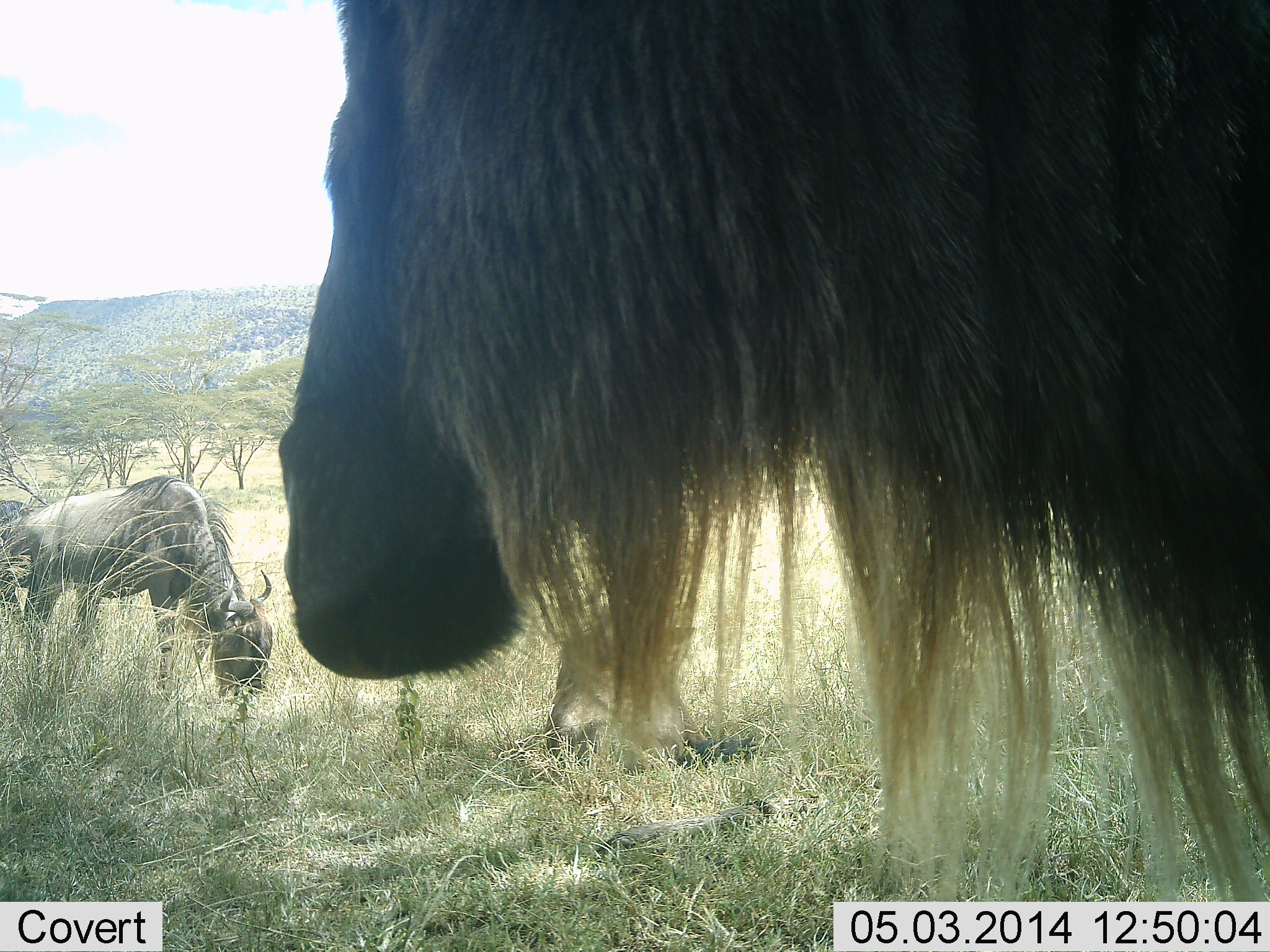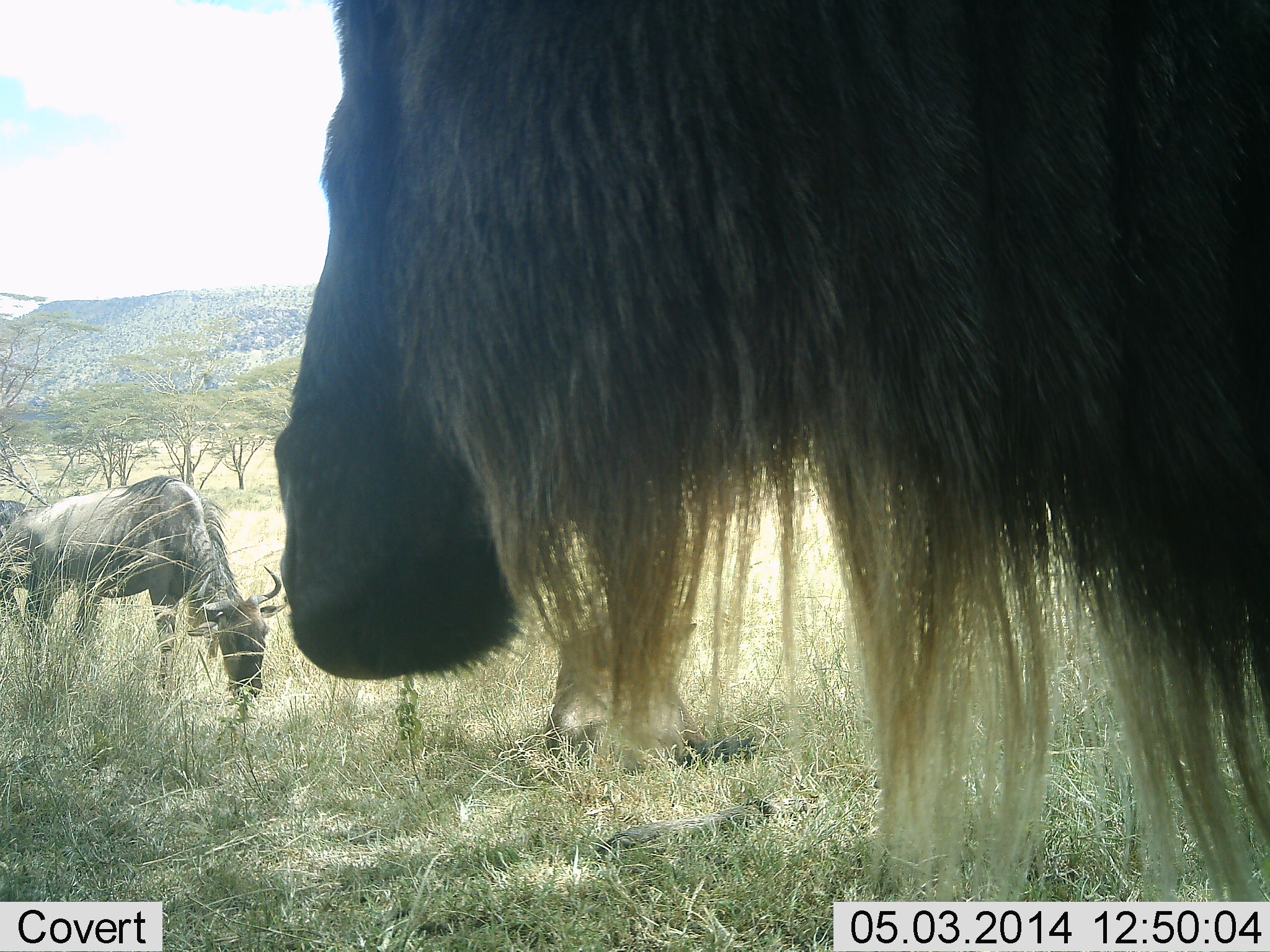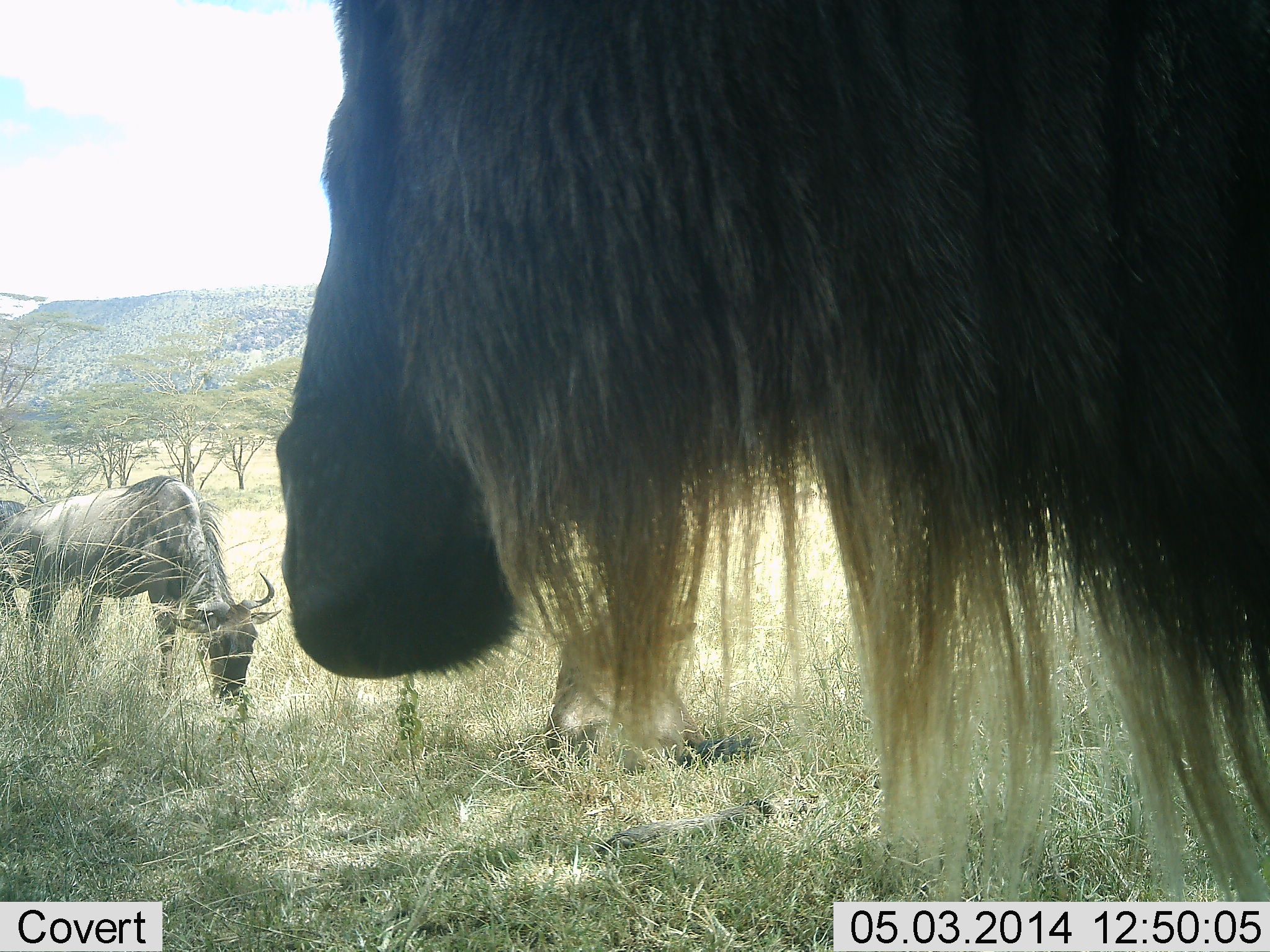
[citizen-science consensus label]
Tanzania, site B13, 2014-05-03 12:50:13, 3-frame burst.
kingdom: Animalia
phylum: Chordata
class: Mammalia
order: Artiodactyla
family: Bovidae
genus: Connochaetes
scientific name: Connochaetes taurinus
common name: blue wildebeest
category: wildebeest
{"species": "wildebeest (blue wildebeest) (Connochaetes taurinus)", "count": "2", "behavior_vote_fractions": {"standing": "81%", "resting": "8%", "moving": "3%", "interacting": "2%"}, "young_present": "11%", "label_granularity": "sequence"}